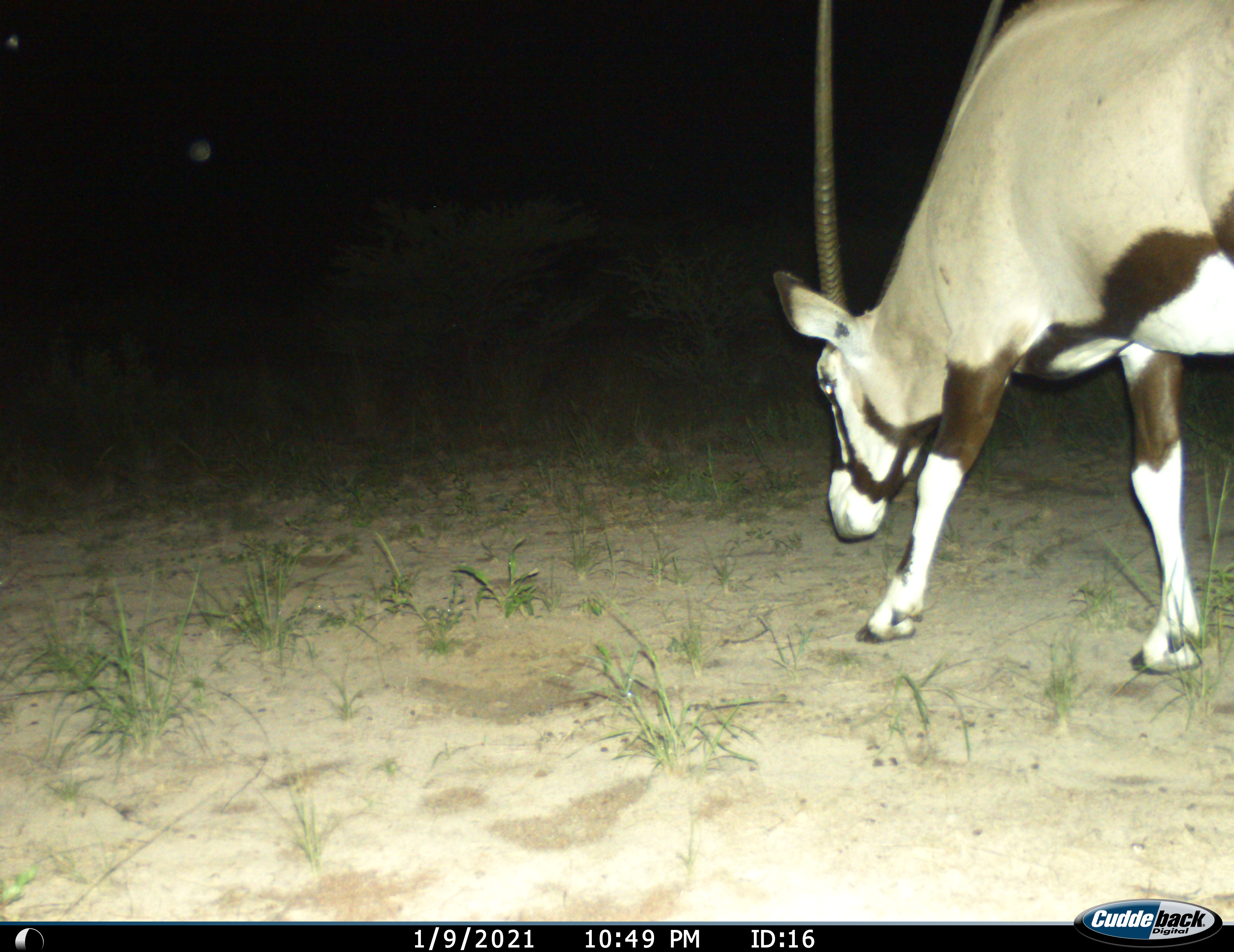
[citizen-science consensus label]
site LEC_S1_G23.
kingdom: Animalia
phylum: Chordata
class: Mammalia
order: Artiodactyla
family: Bovidae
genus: Oryx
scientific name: Oryx gazella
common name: gemsbok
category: oryx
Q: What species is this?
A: Oryx (gemsbok) (Oryx gazella).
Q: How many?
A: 1.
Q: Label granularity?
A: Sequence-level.